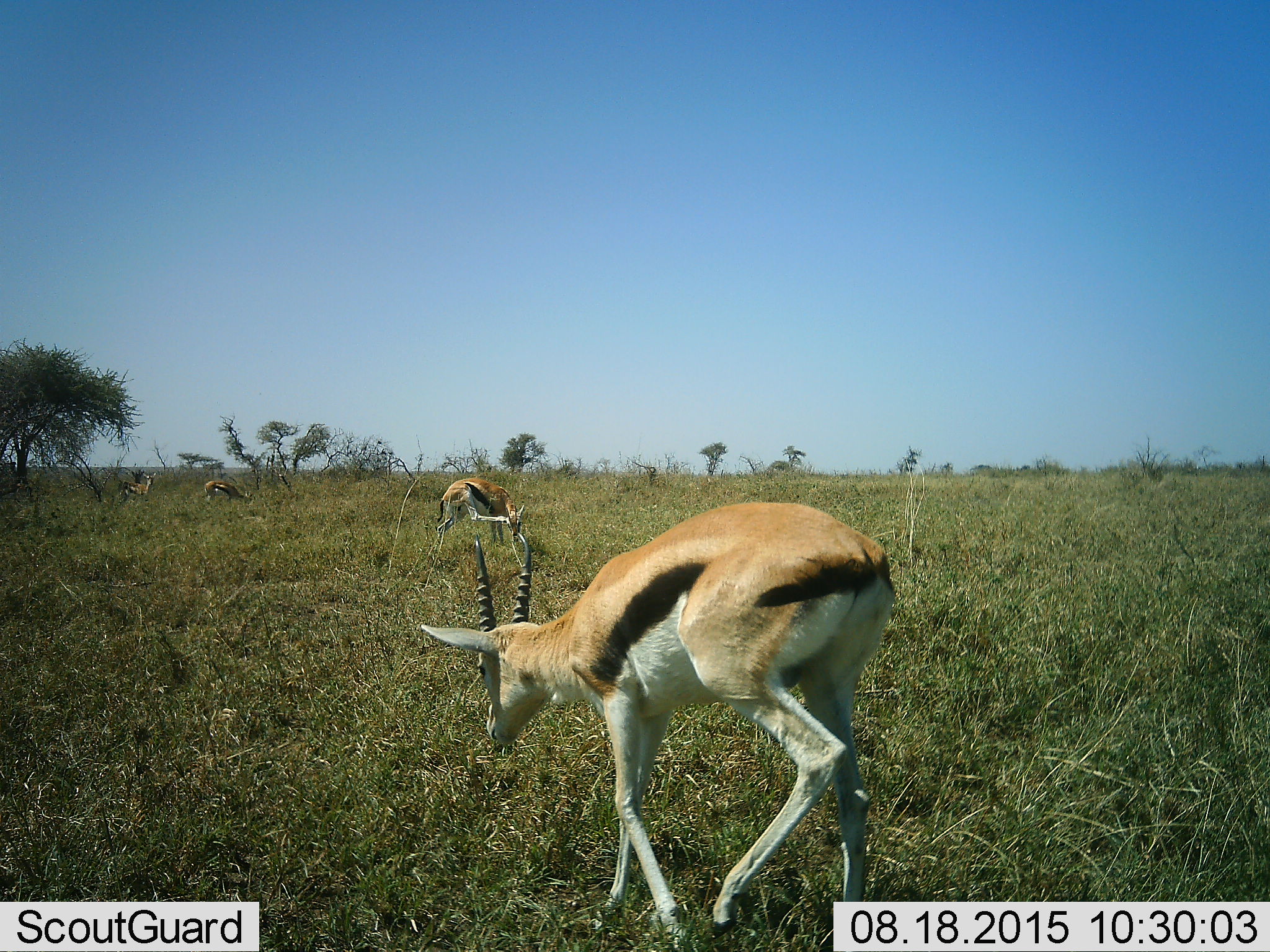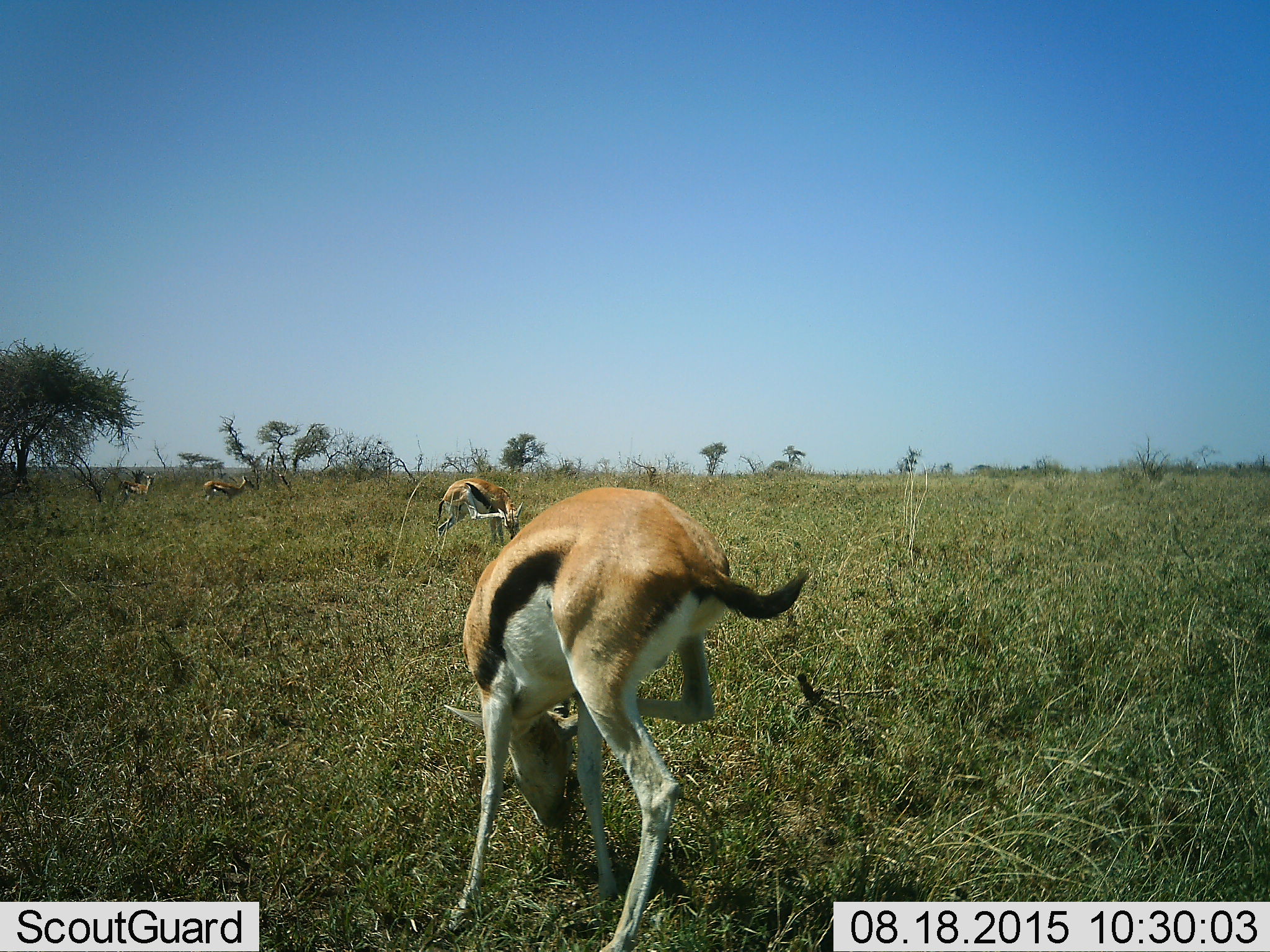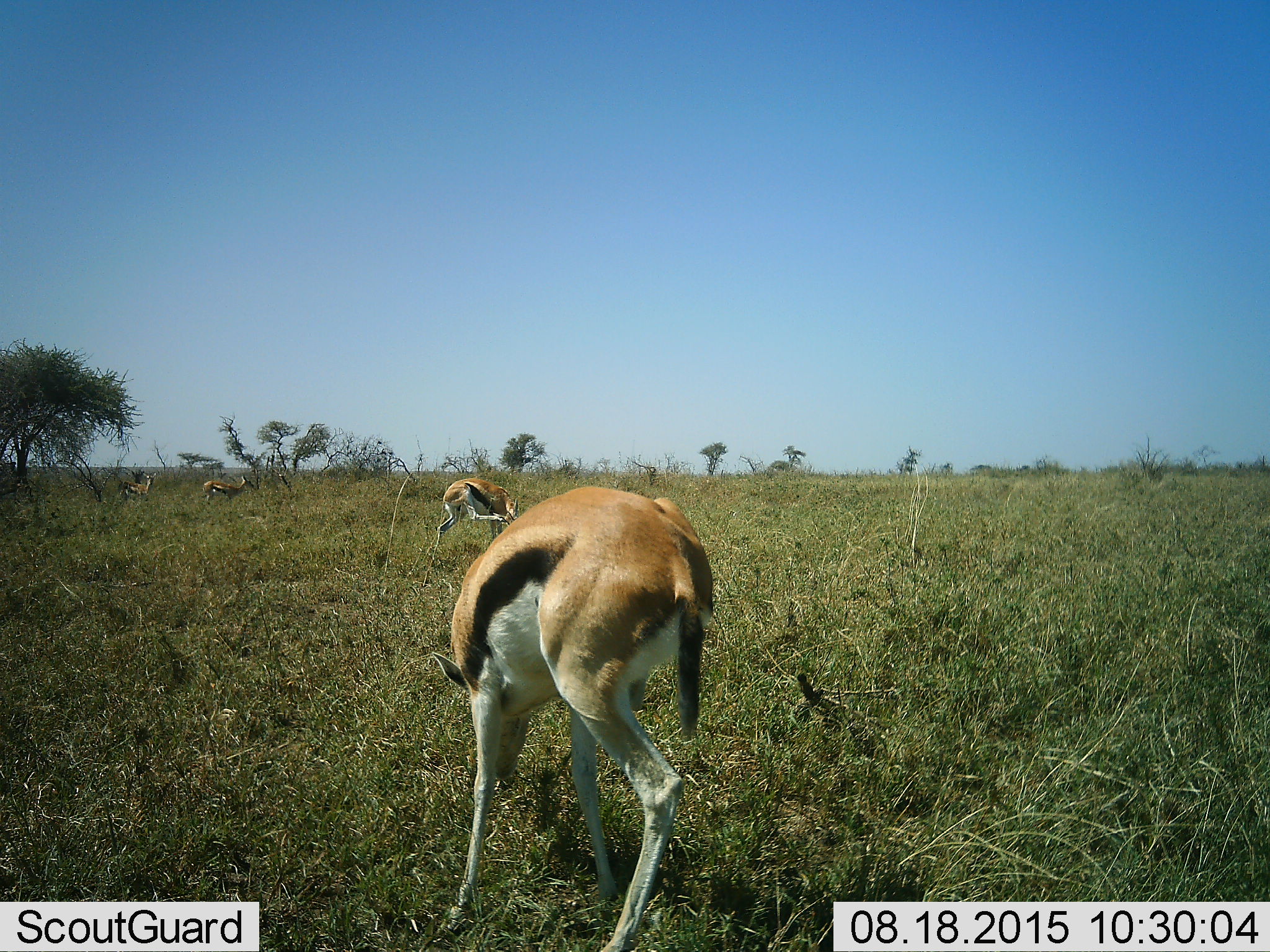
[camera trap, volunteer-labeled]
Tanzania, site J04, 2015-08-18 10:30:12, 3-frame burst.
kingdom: Animalia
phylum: Chordata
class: Mammalia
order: Artiodactyla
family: Bovidae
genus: Eudorcas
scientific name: Eudorcas thomsonii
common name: thomson's gazelle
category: gazellethomsons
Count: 4.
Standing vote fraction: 70%.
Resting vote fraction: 0%.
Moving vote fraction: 40%.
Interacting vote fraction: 0%.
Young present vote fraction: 10%.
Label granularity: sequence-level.